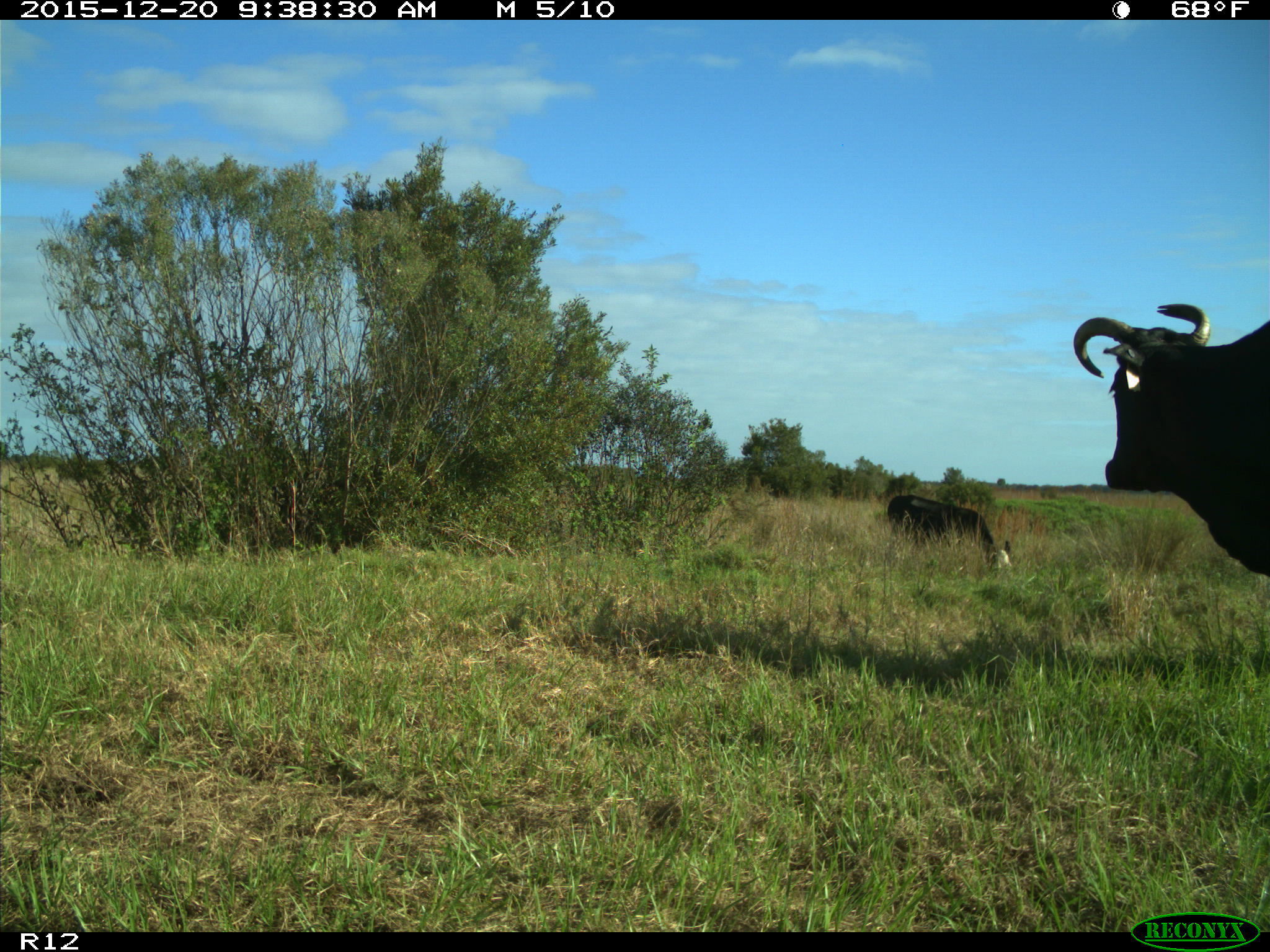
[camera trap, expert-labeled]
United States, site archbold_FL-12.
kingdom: Animalia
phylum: Chordata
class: Mammalia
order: Artiodactyla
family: Bovidae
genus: Bos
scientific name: Bos taurus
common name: domestic cow